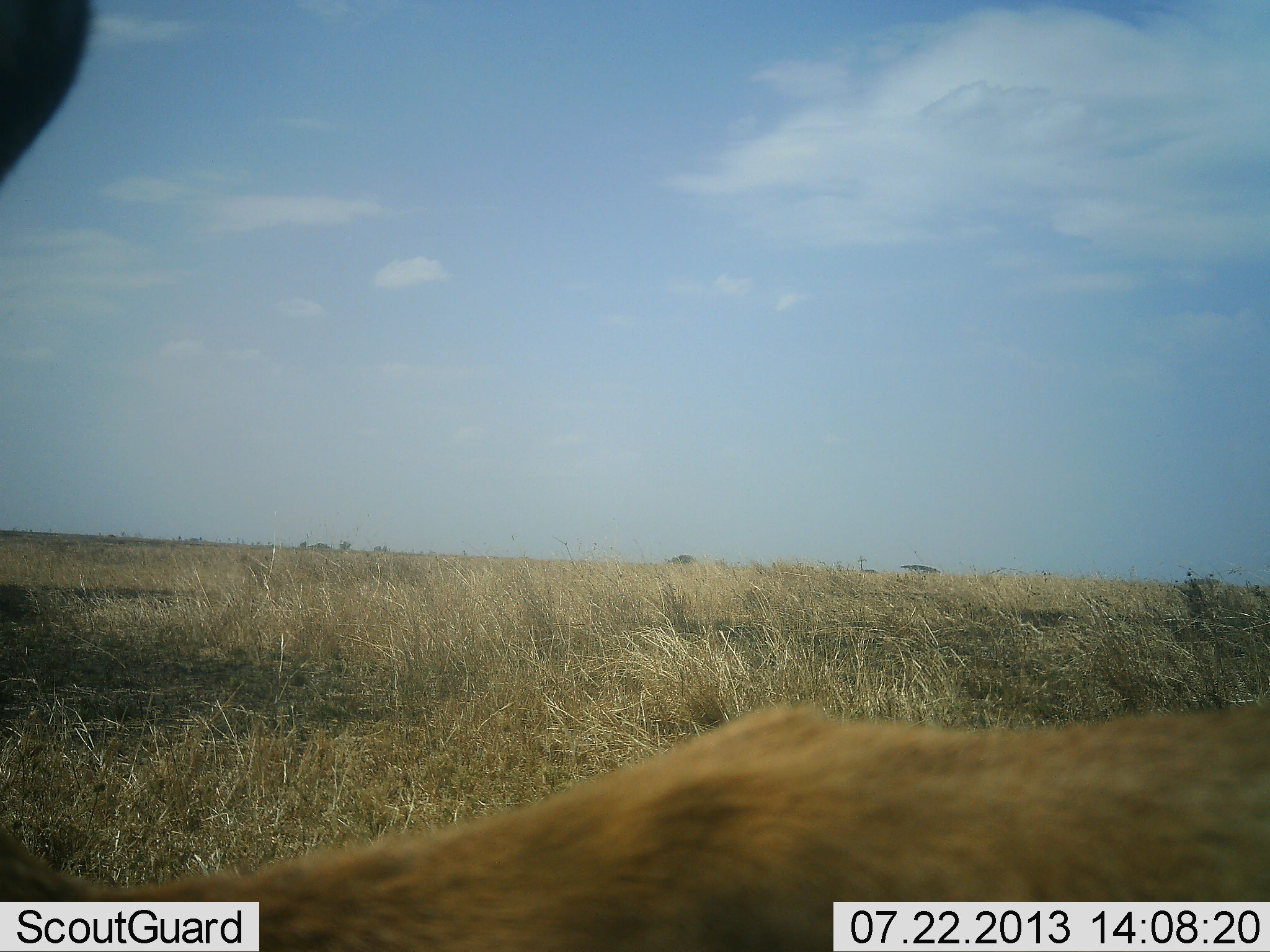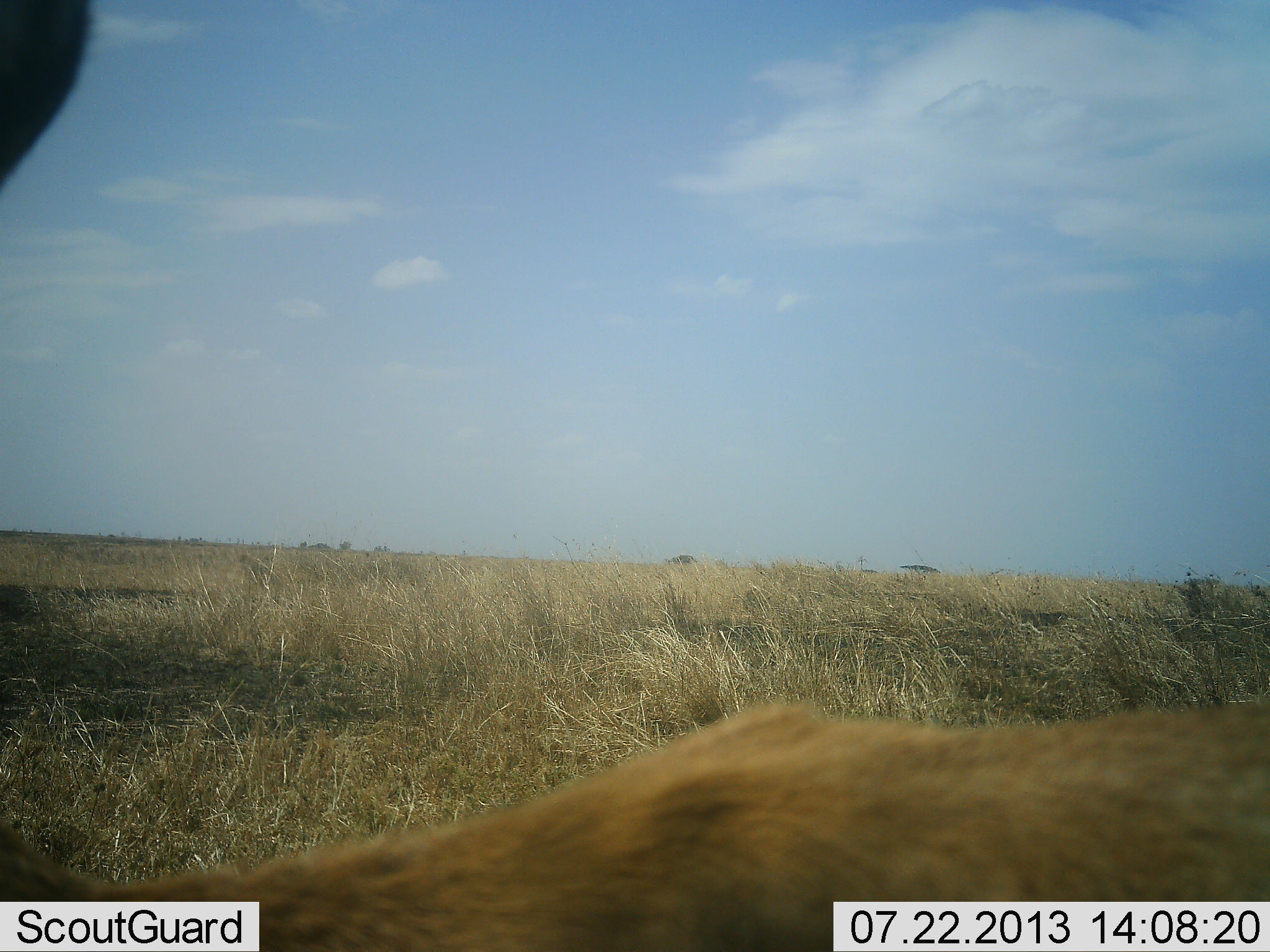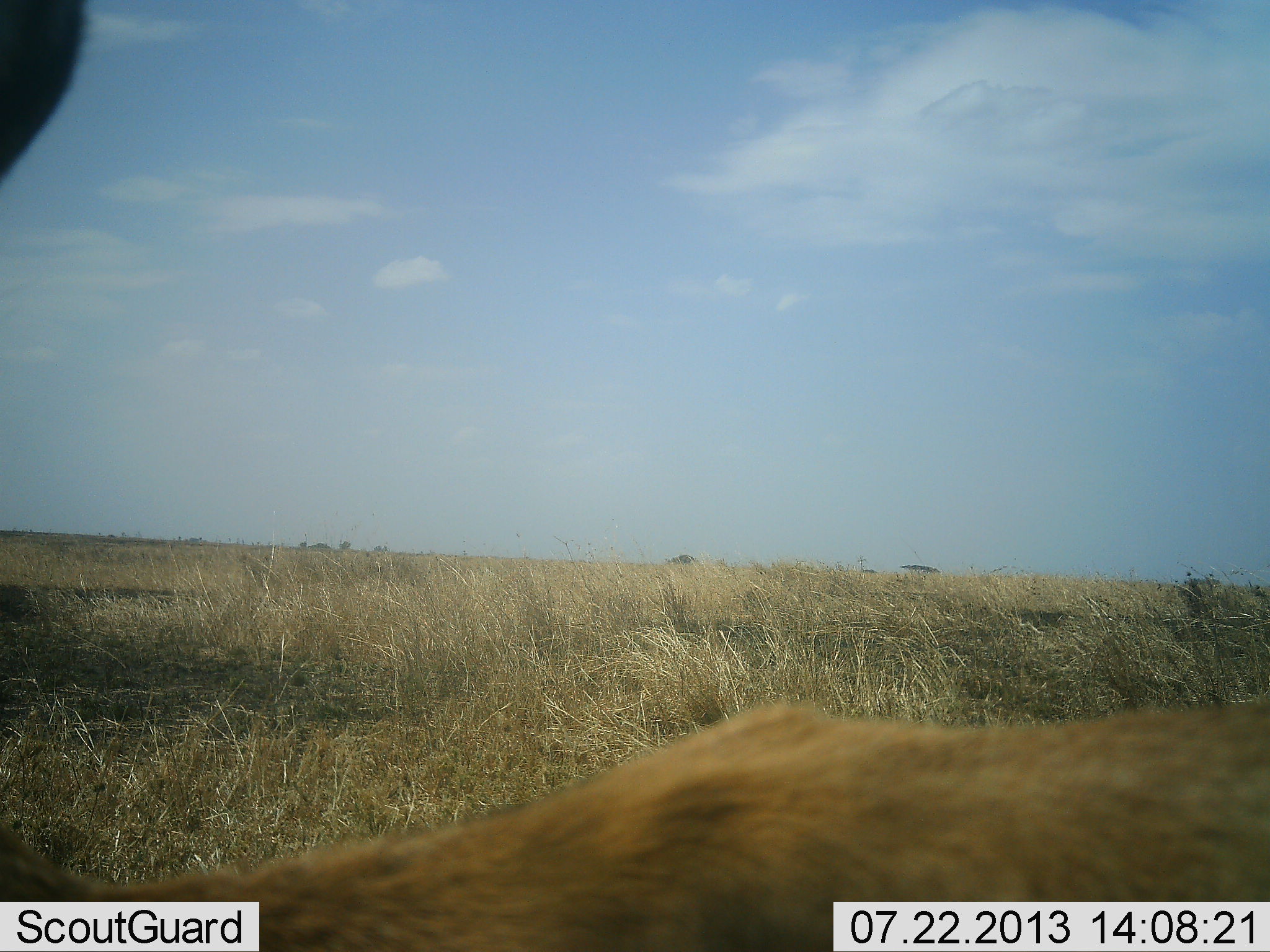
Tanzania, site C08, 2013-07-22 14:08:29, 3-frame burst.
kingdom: Animalia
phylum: Chordata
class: Mammalia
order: Artiodactyla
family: Bovidae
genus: Eudorcas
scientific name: Eudorcas thomsonii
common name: thomson's gazelle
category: gazellethomsons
Gazellethomsons (thomson's gazelle) (Eudorcas thomsonii), count 1. Behavior (volunteer vote fractions): standing 80%, resting 0%, moving 0%, interacting 0%. Young present (vote fraction): 0%. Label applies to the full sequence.